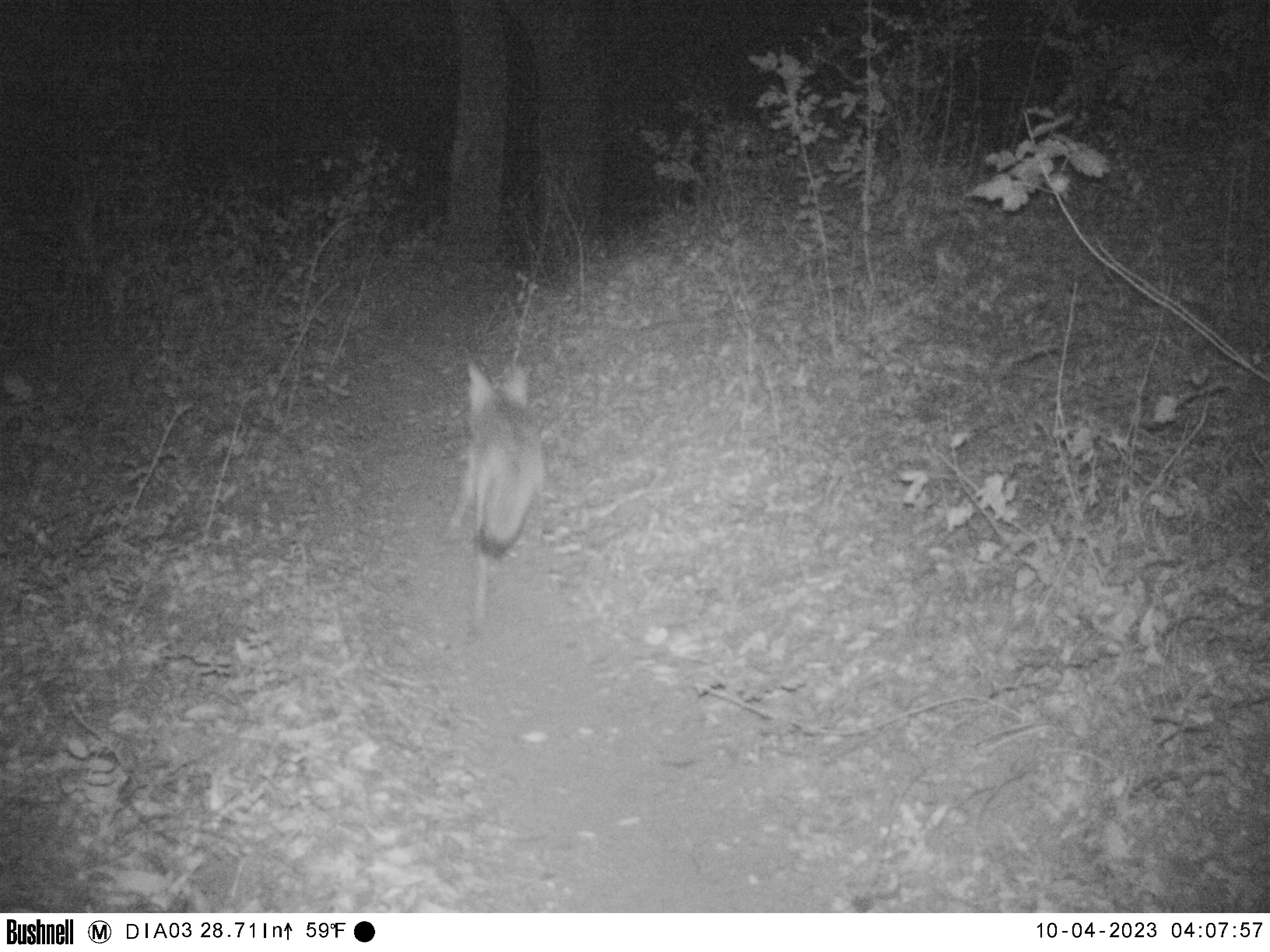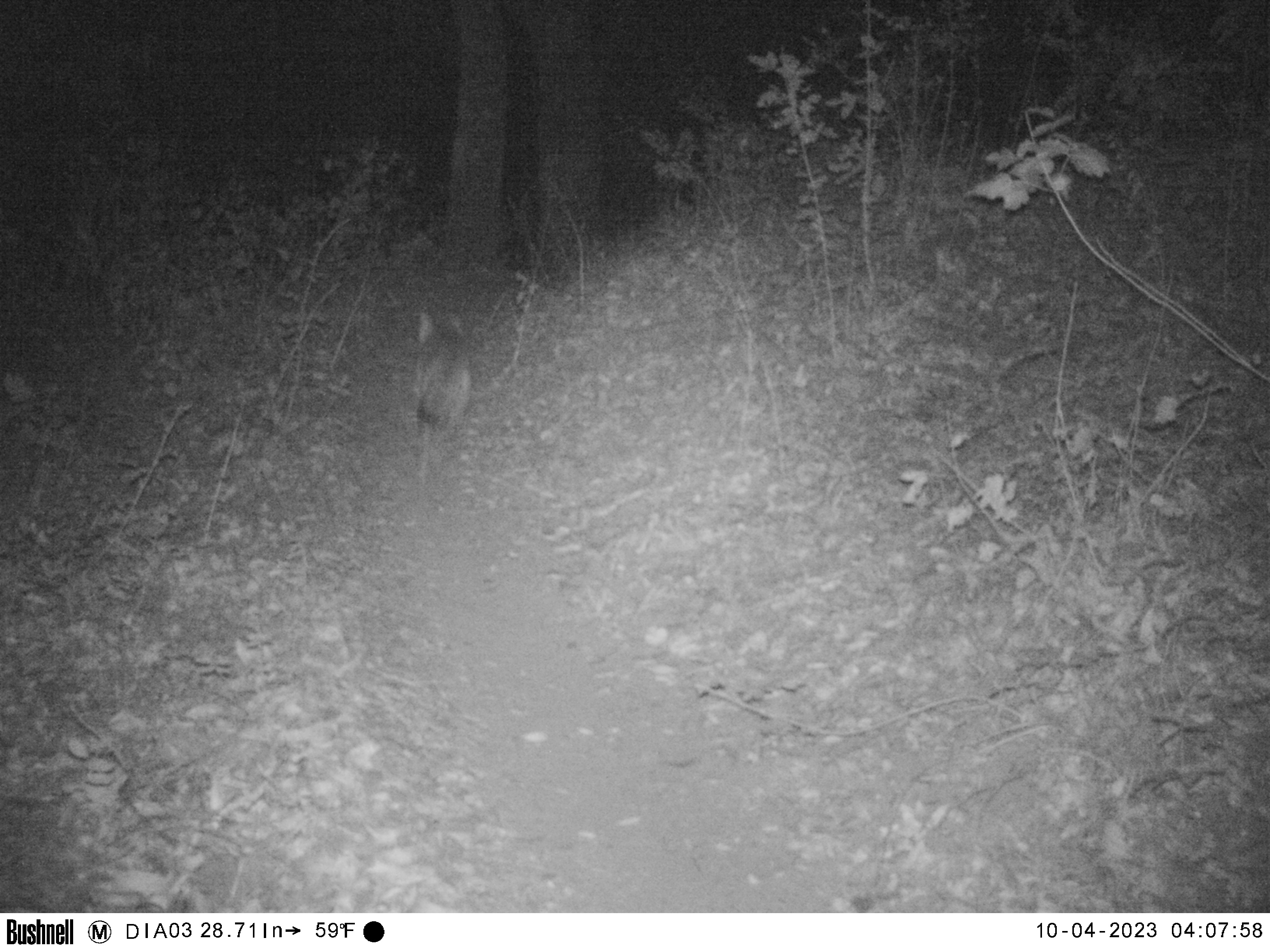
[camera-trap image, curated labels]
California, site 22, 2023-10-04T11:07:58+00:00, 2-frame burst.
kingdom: Animalia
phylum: Chordata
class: Mammalia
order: Carnivora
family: Canidae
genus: Canis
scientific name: Canis latrans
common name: coyote